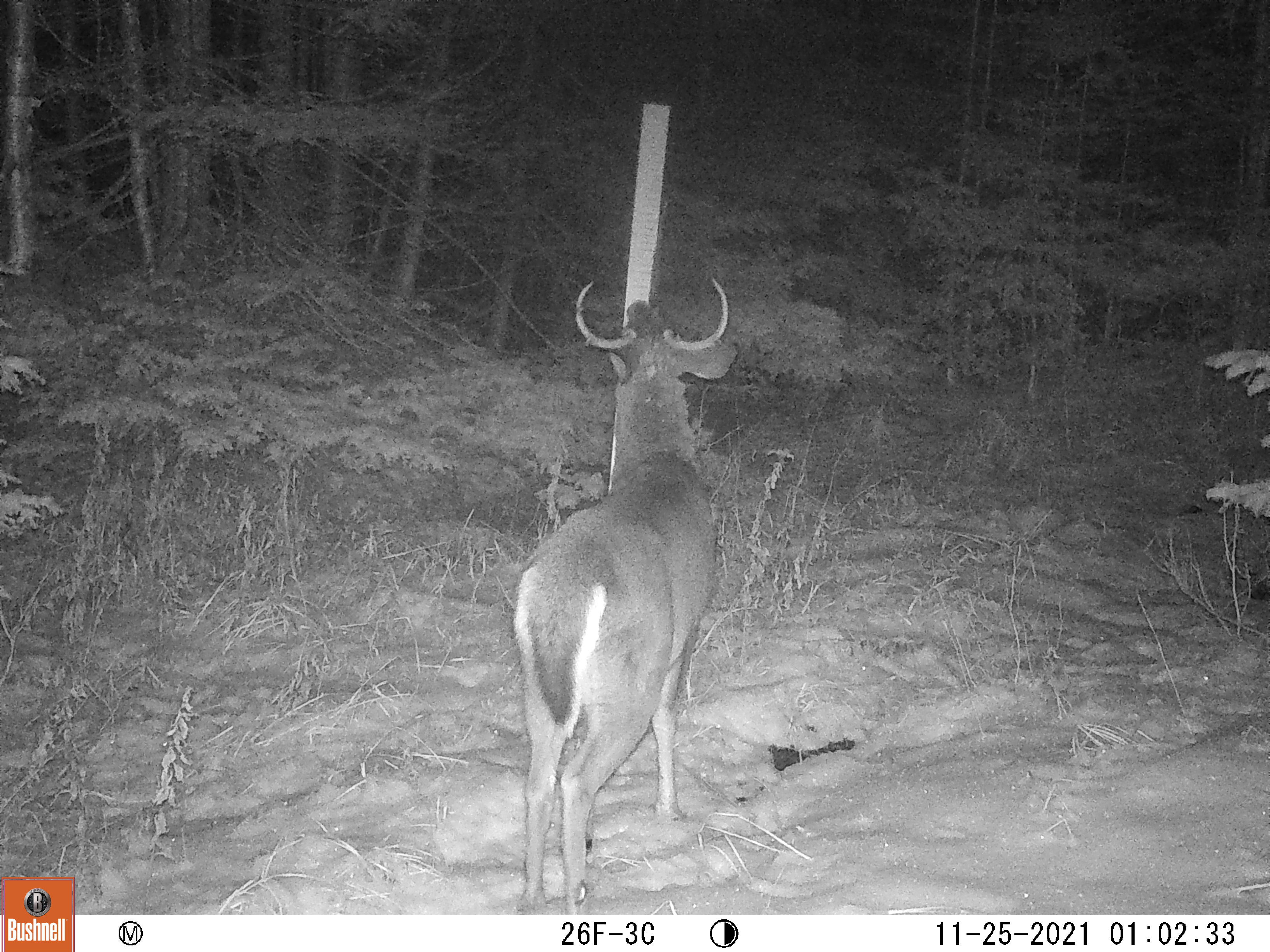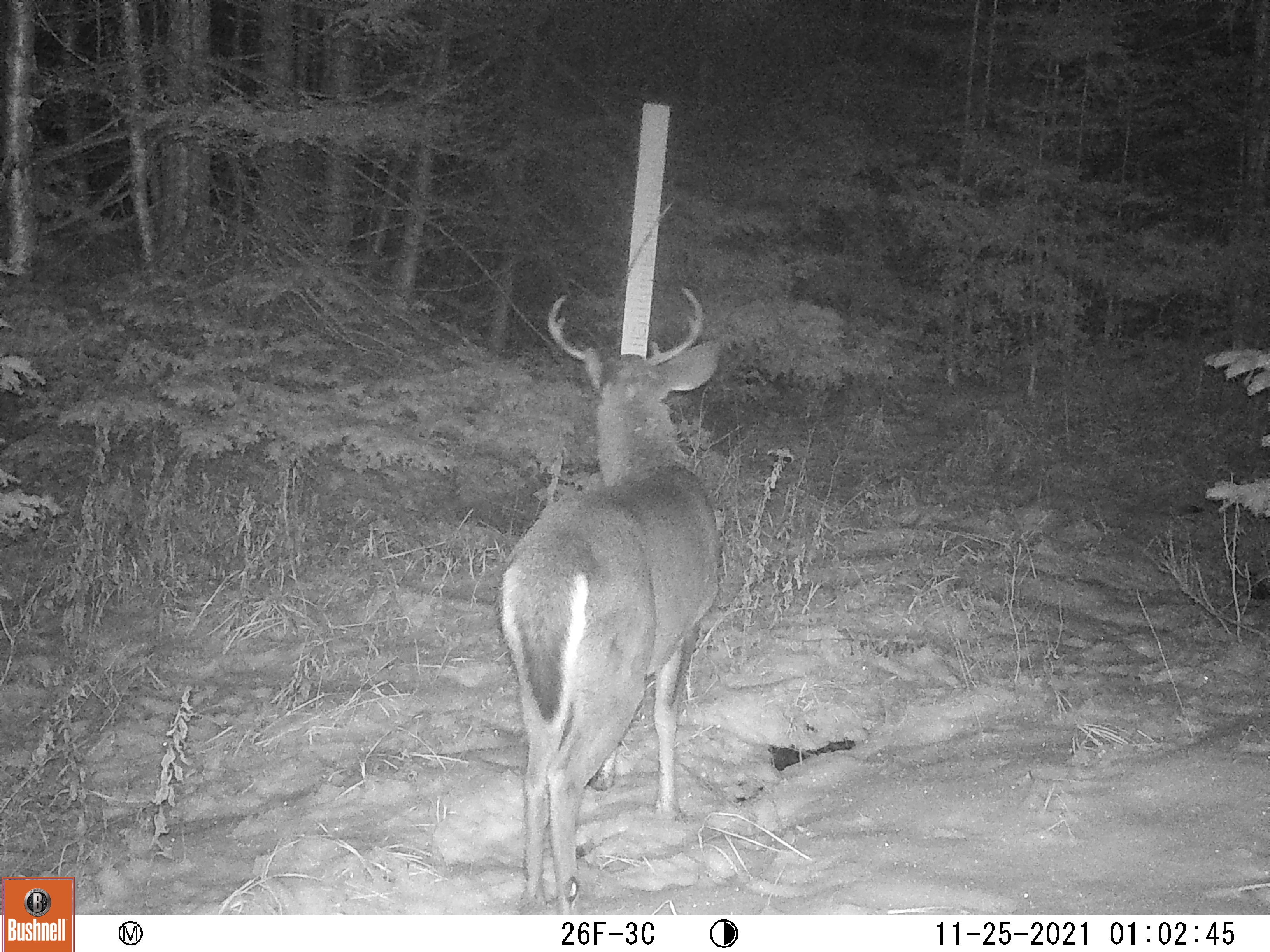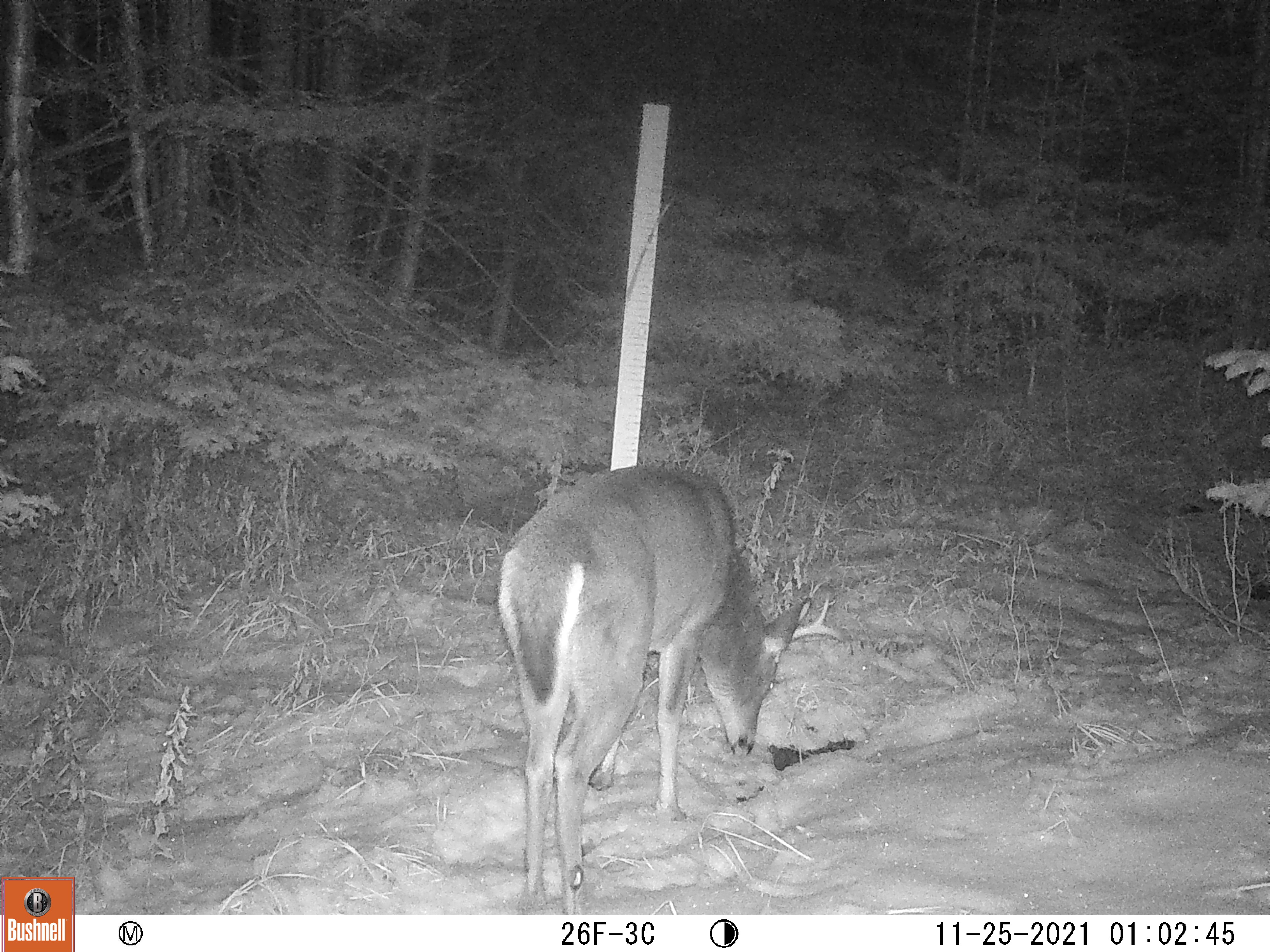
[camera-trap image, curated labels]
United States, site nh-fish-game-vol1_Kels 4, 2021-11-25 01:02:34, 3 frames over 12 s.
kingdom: Animalia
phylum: Chordata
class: Mammalia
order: Artiodactyla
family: Cervidae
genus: Odocoileus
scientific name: Odocoileus virginianus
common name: white-tailed deer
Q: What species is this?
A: White-tailed deer (Odocoileus virginianus).